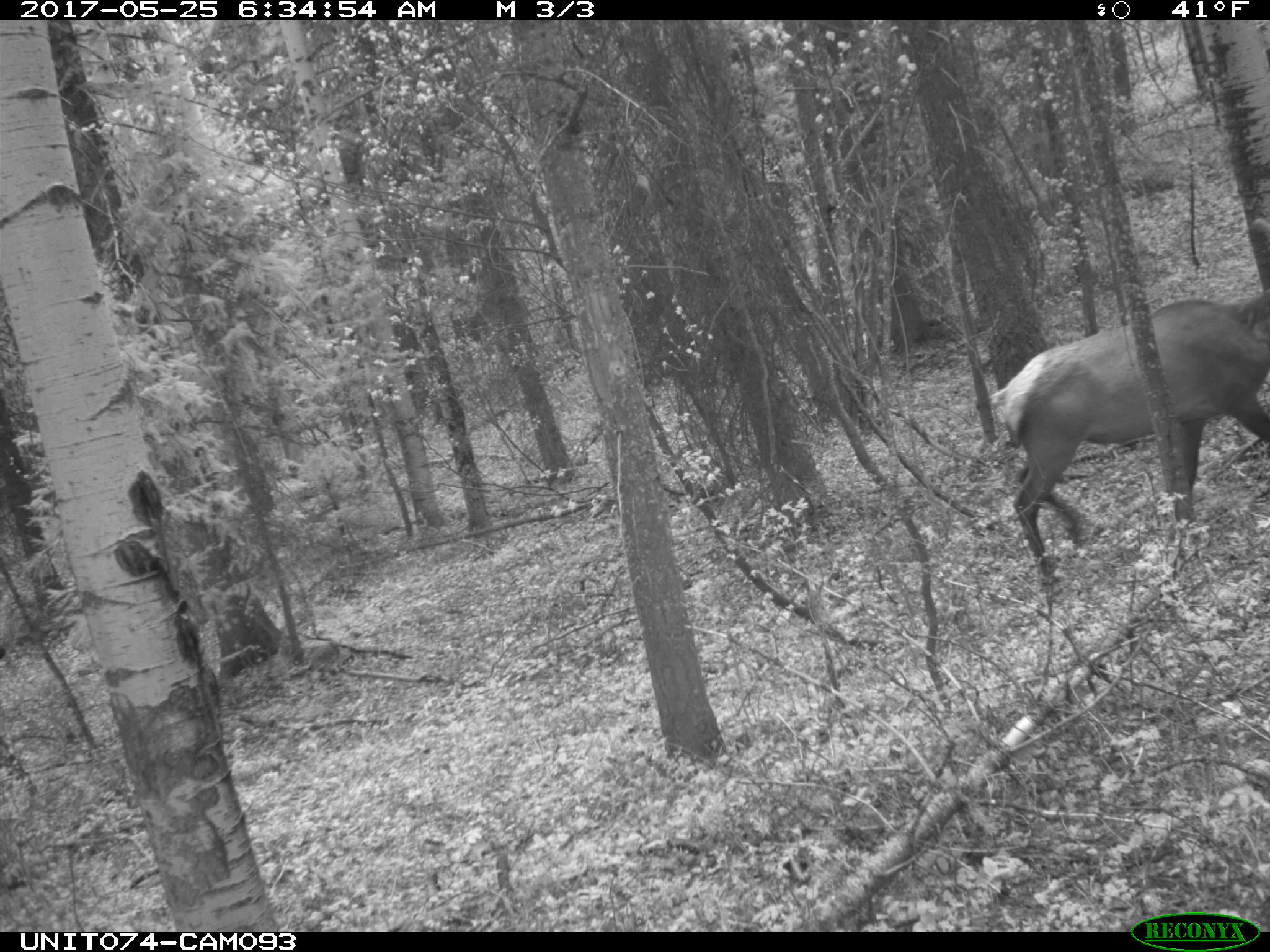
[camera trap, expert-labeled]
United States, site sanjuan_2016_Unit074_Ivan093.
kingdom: Animalia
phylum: Chordata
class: Mammalia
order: Artiodactyla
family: Cervidae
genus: Cervus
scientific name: Cervus elaphus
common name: red deer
Cervus elaphus (red deer).